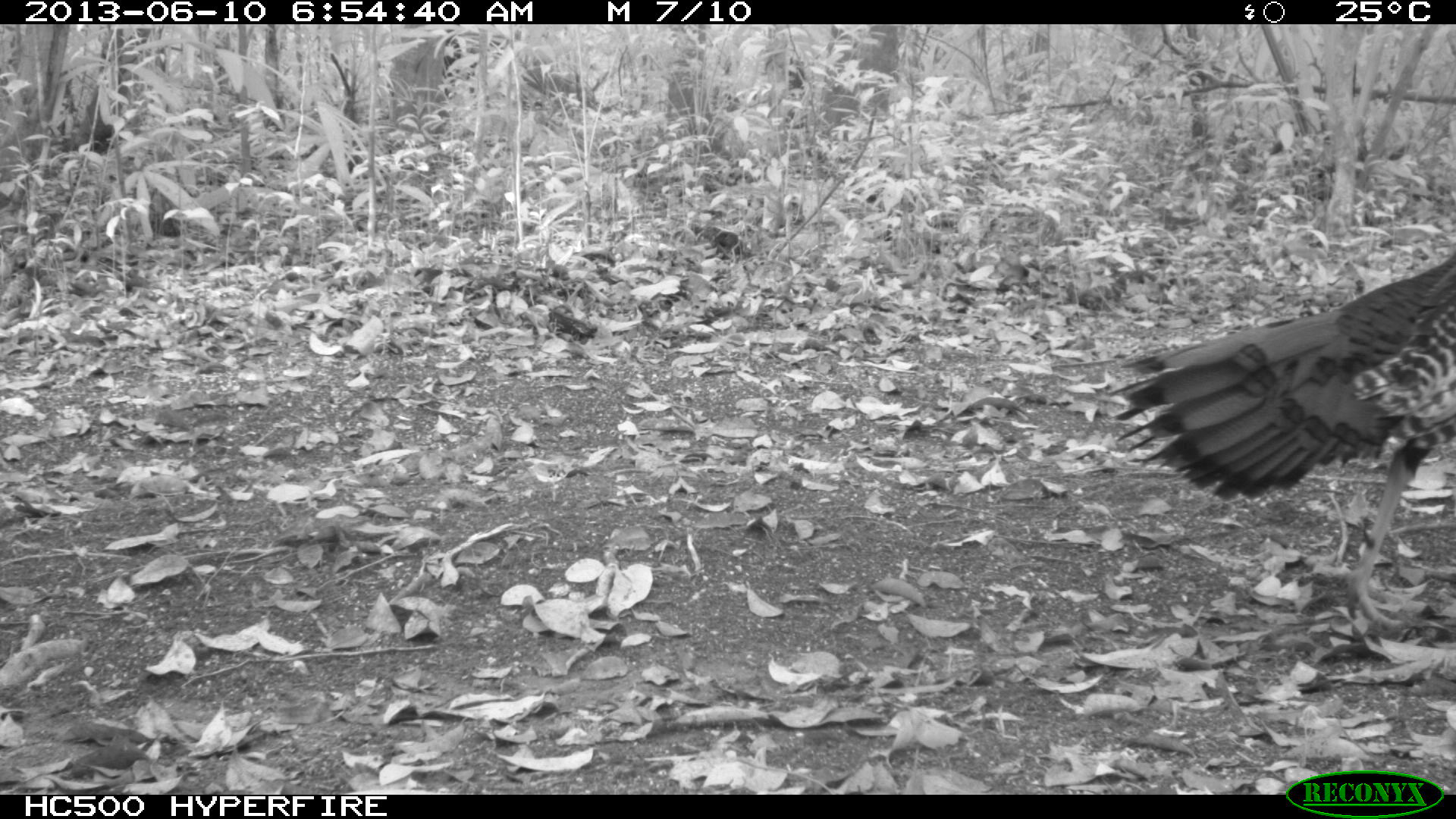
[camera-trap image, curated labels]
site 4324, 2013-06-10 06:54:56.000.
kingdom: Animalia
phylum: Chordata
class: Aves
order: Galliformes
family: Phasianidae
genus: Meleagris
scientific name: Meleagris ocellata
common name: ocellated turkey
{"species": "Meleagris ocellata (ocellated turkey)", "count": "1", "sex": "male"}